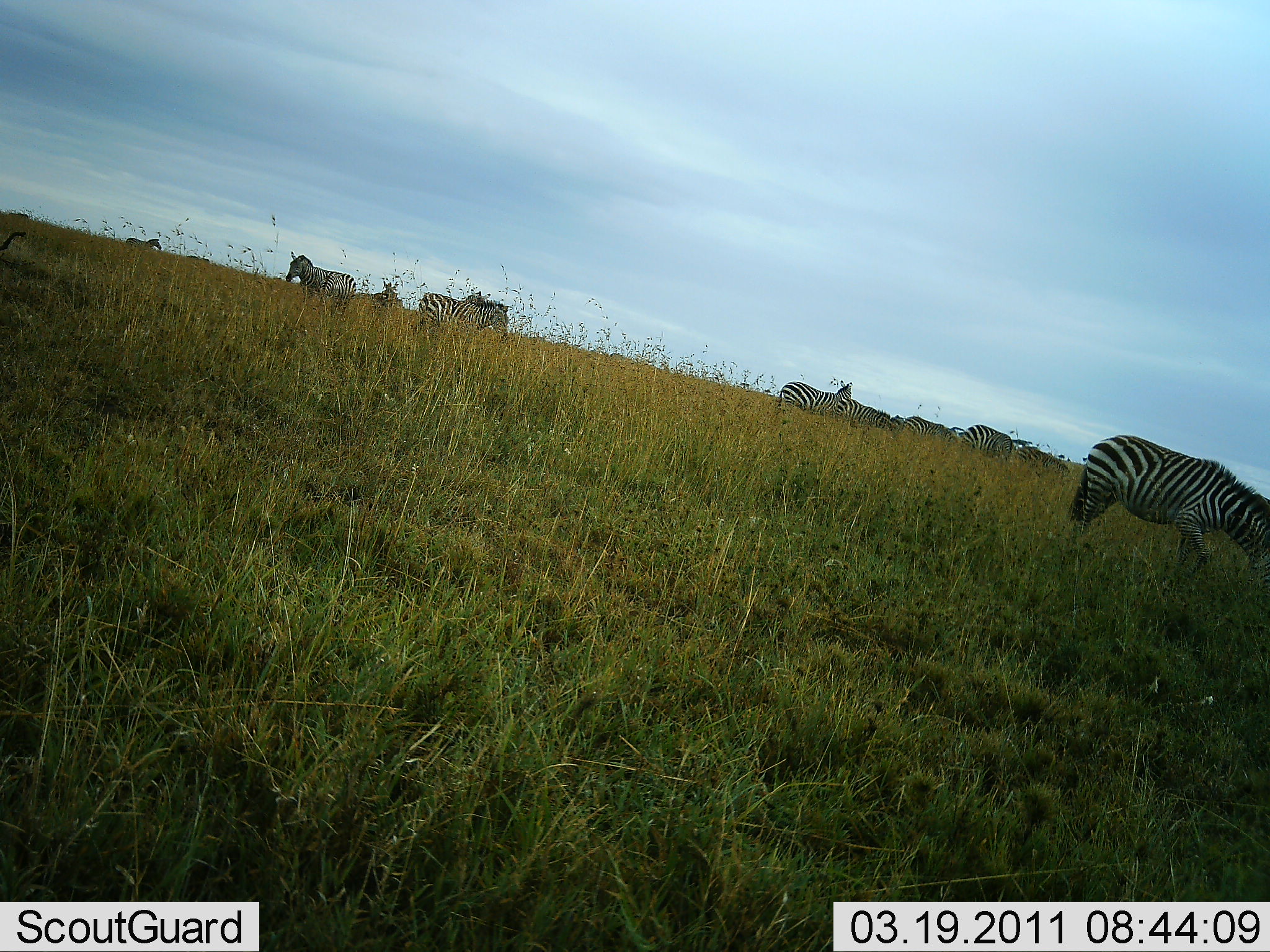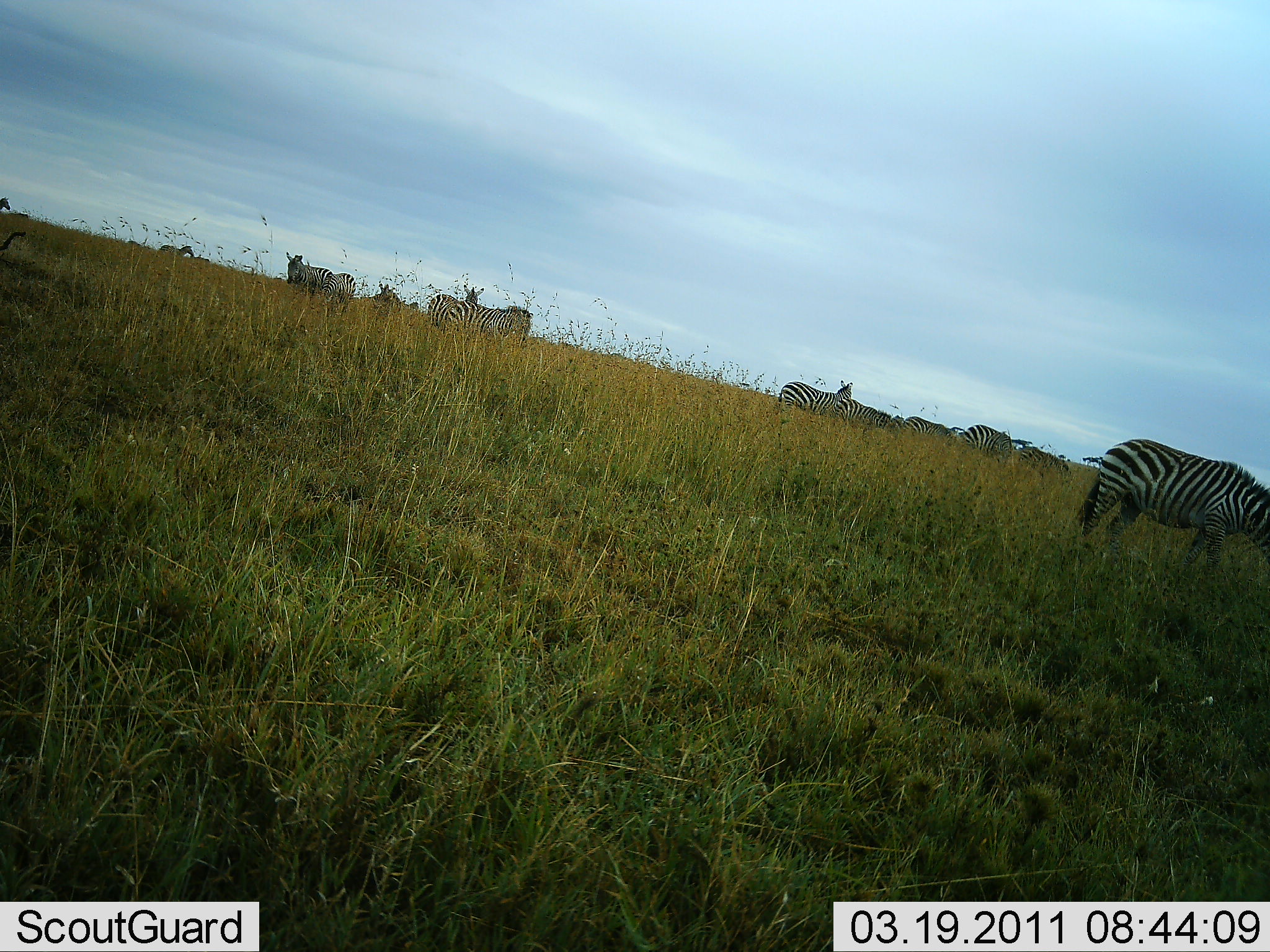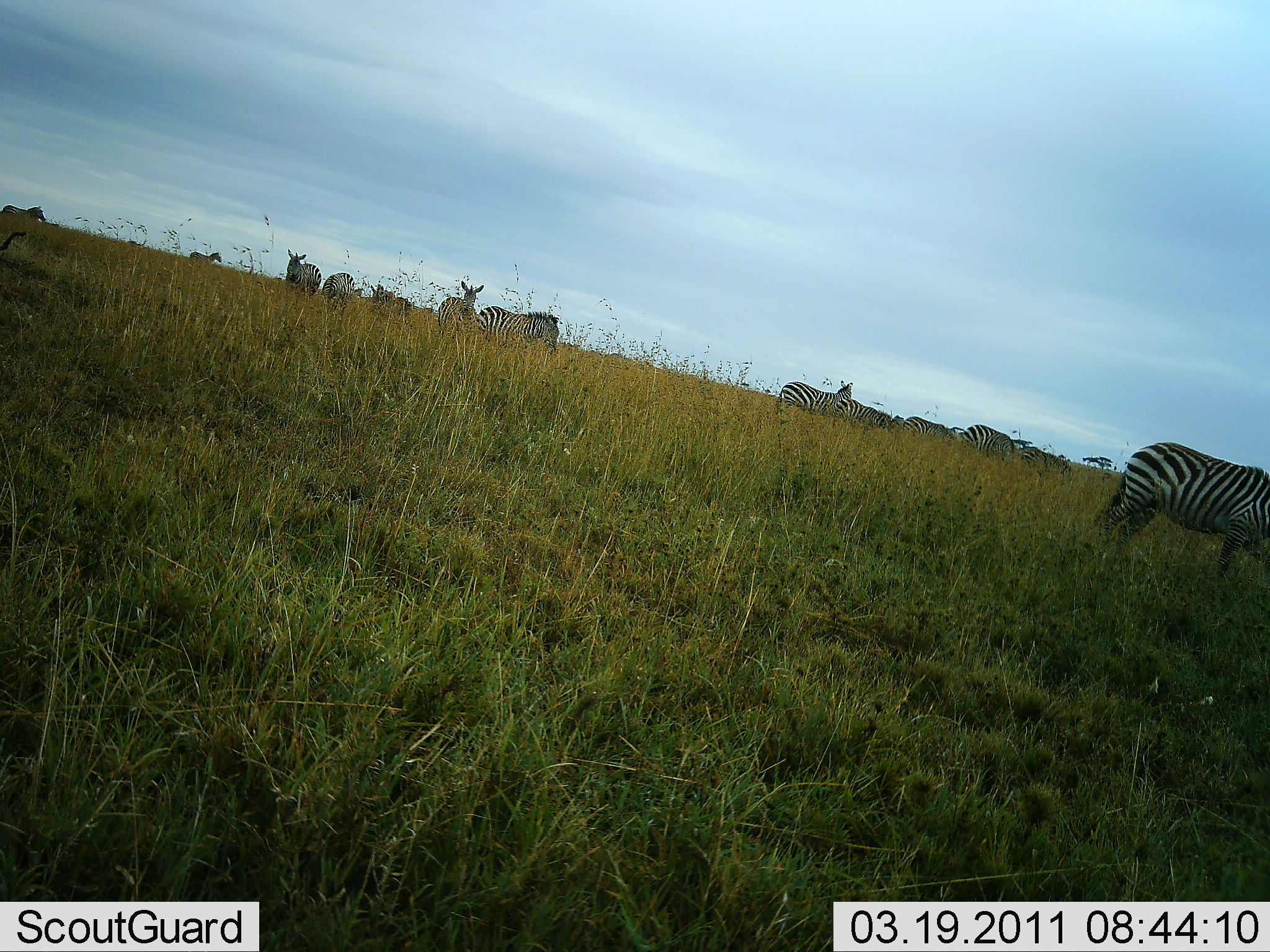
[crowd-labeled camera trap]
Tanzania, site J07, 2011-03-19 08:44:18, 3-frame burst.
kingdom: Animalia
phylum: Chordata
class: Mammalia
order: Perissodactyla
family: Equidae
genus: Equus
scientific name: Equus quagga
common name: plains zebra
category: zebra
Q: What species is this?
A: Zebra (plains zebra) (Equus quagga).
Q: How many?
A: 11-50.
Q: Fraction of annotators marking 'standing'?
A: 69%.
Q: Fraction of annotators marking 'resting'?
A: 15%.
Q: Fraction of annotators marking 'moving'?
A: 38%.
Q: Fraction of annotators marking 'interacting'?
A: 8%.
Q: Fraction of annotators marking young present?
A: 0%.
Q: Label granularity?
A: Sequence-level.